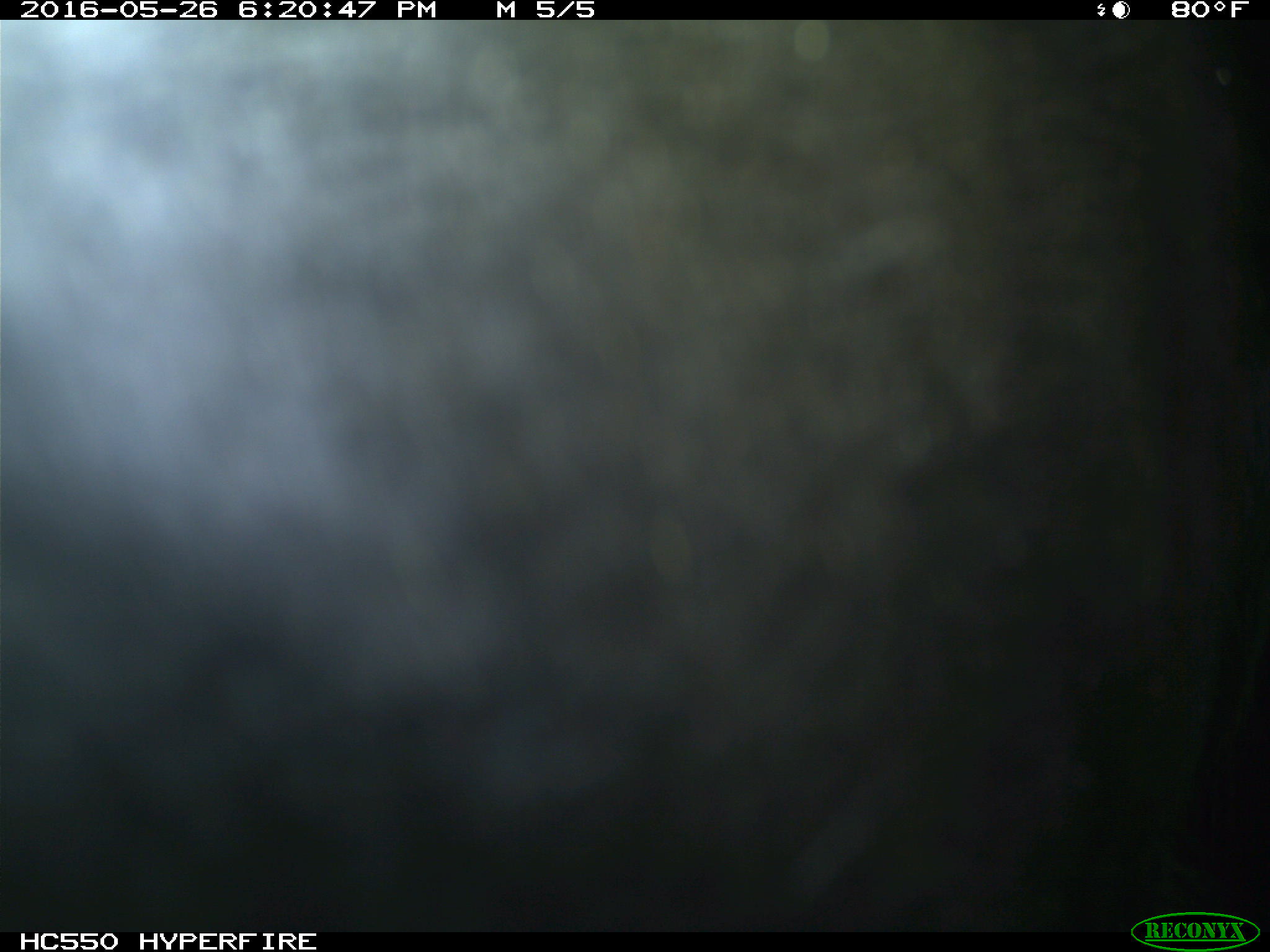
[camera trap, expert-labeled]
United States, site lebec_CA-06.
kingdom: Animalia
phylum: Chordata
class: Mammalia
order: Artiodactyla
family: Bovidae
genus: Bos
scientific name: Bos taurus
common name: domestic cow